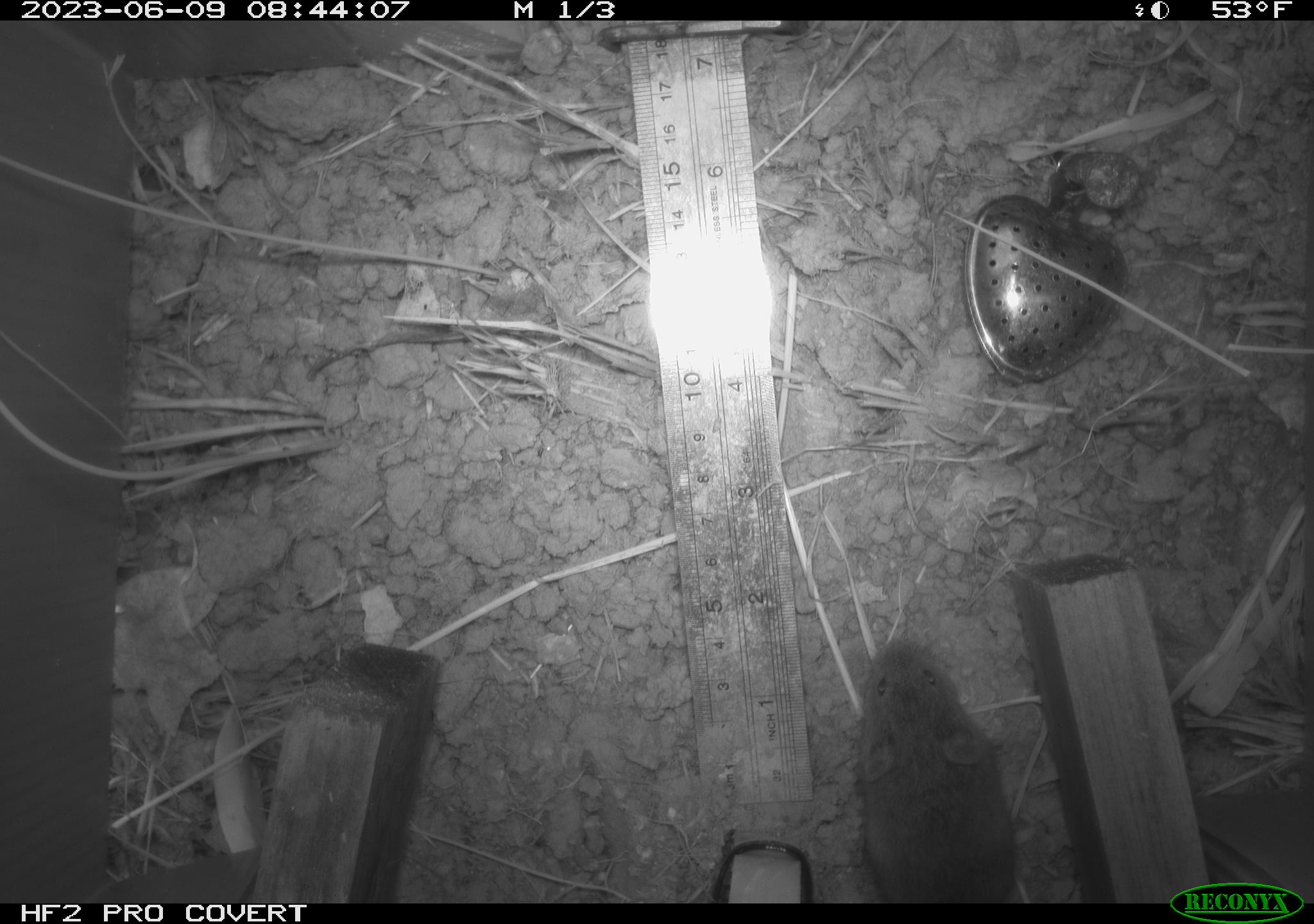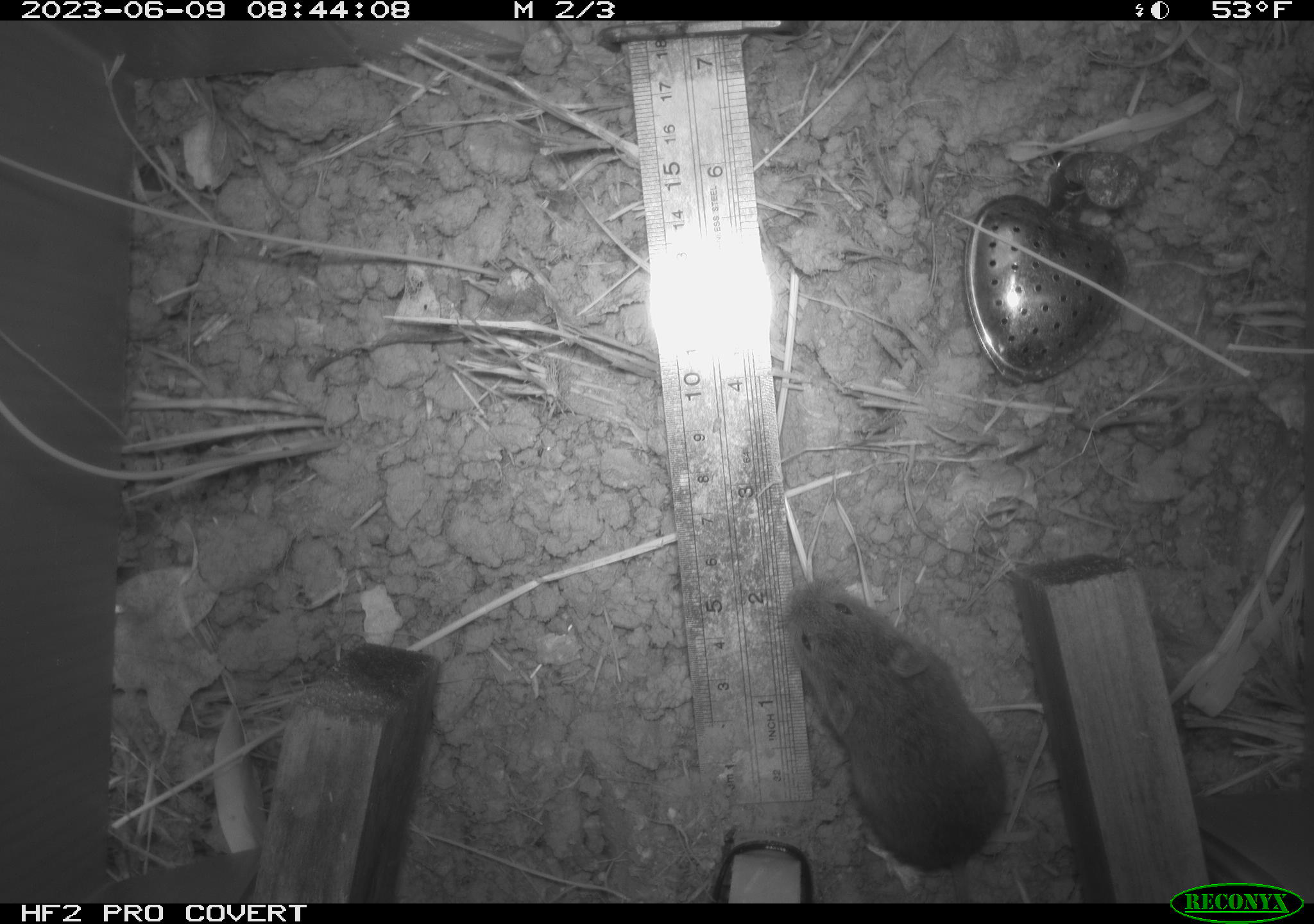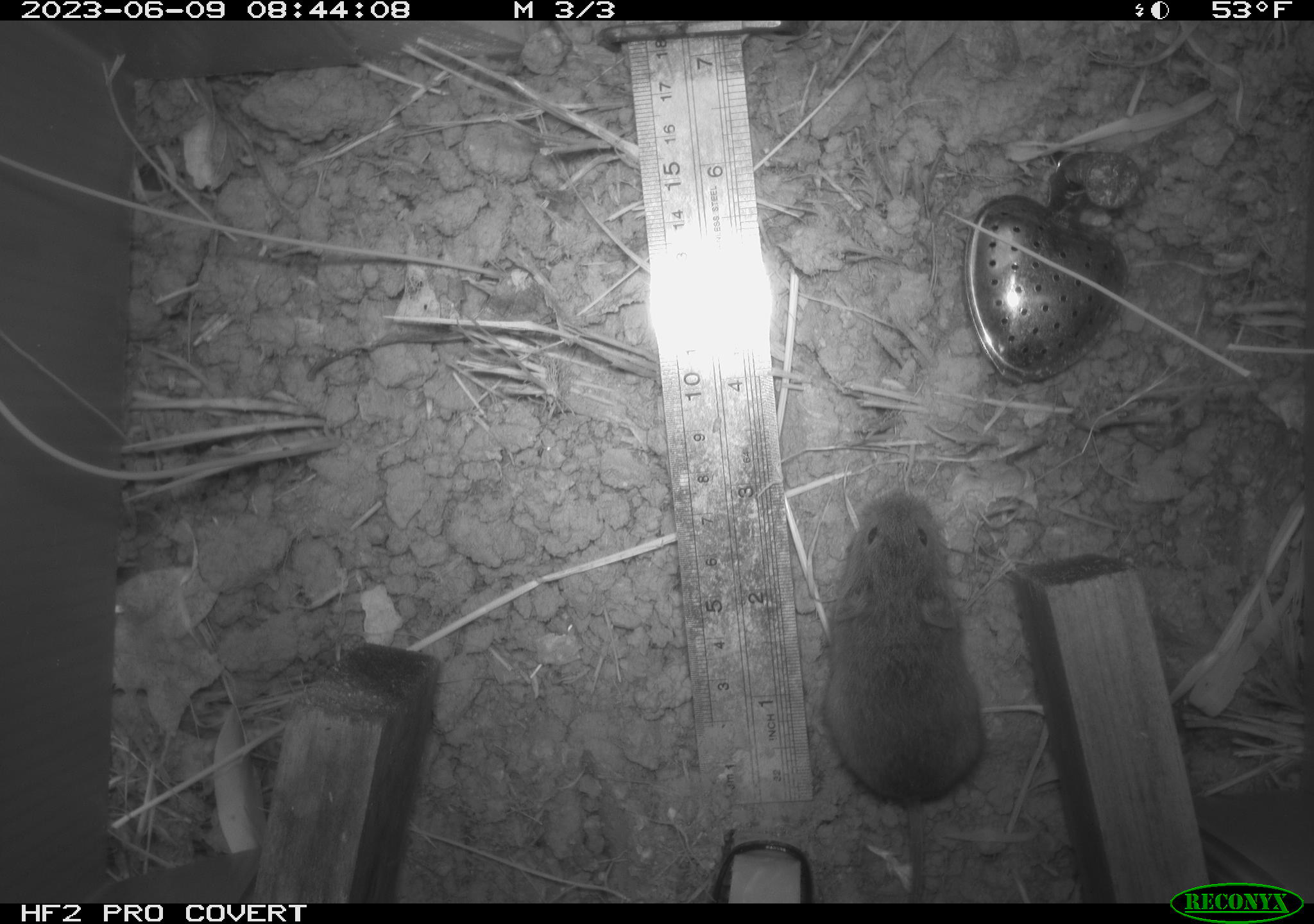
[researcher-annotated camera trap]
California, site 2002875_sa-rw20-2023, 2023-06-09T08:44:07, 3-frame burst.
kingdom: Animalia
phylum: Chordata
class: Mammalia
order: Rodentia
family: Cricetidae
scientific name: Arvicolinae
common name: voles, lemmings, and muskrats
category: arvicolinae subfamily